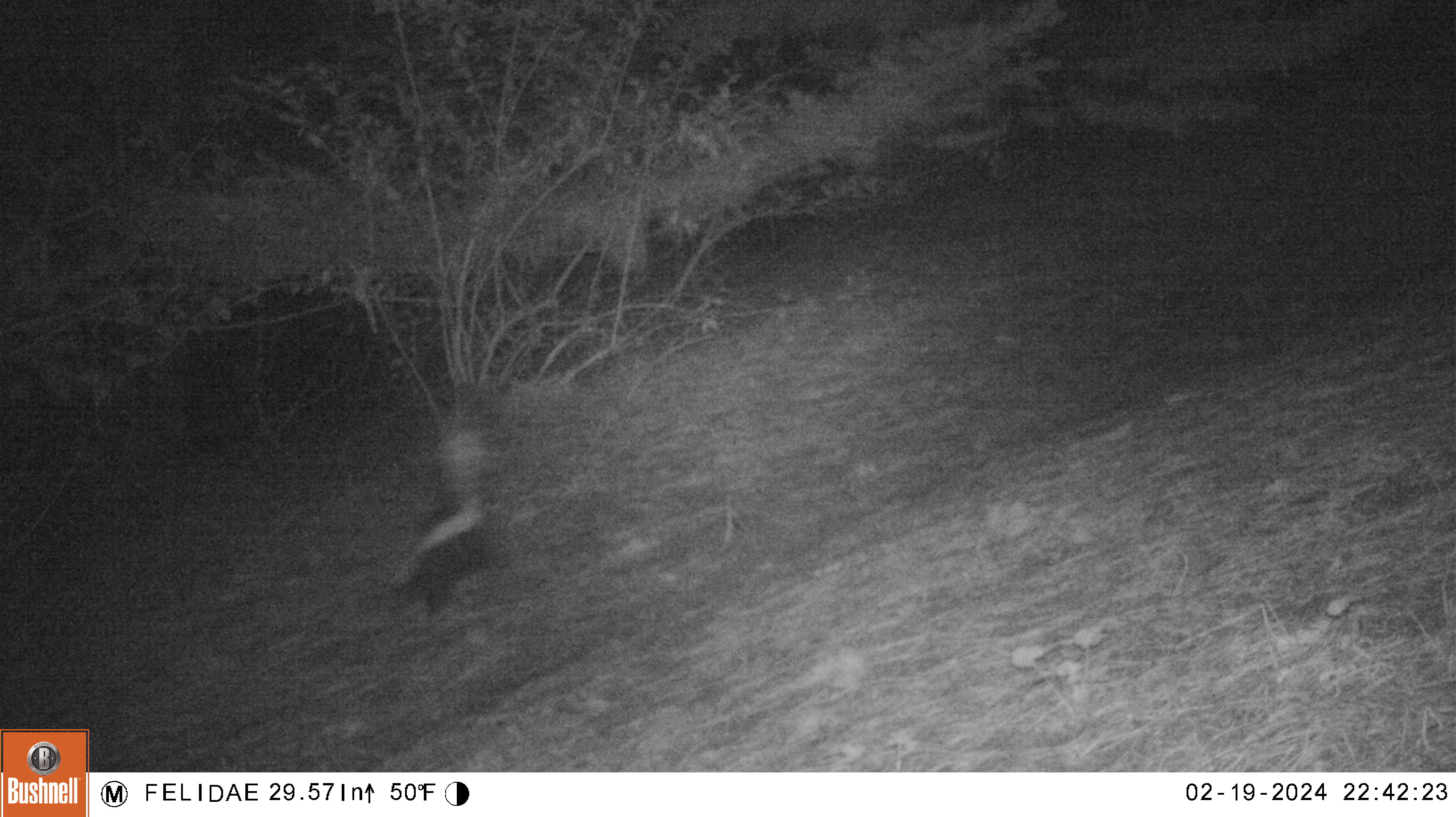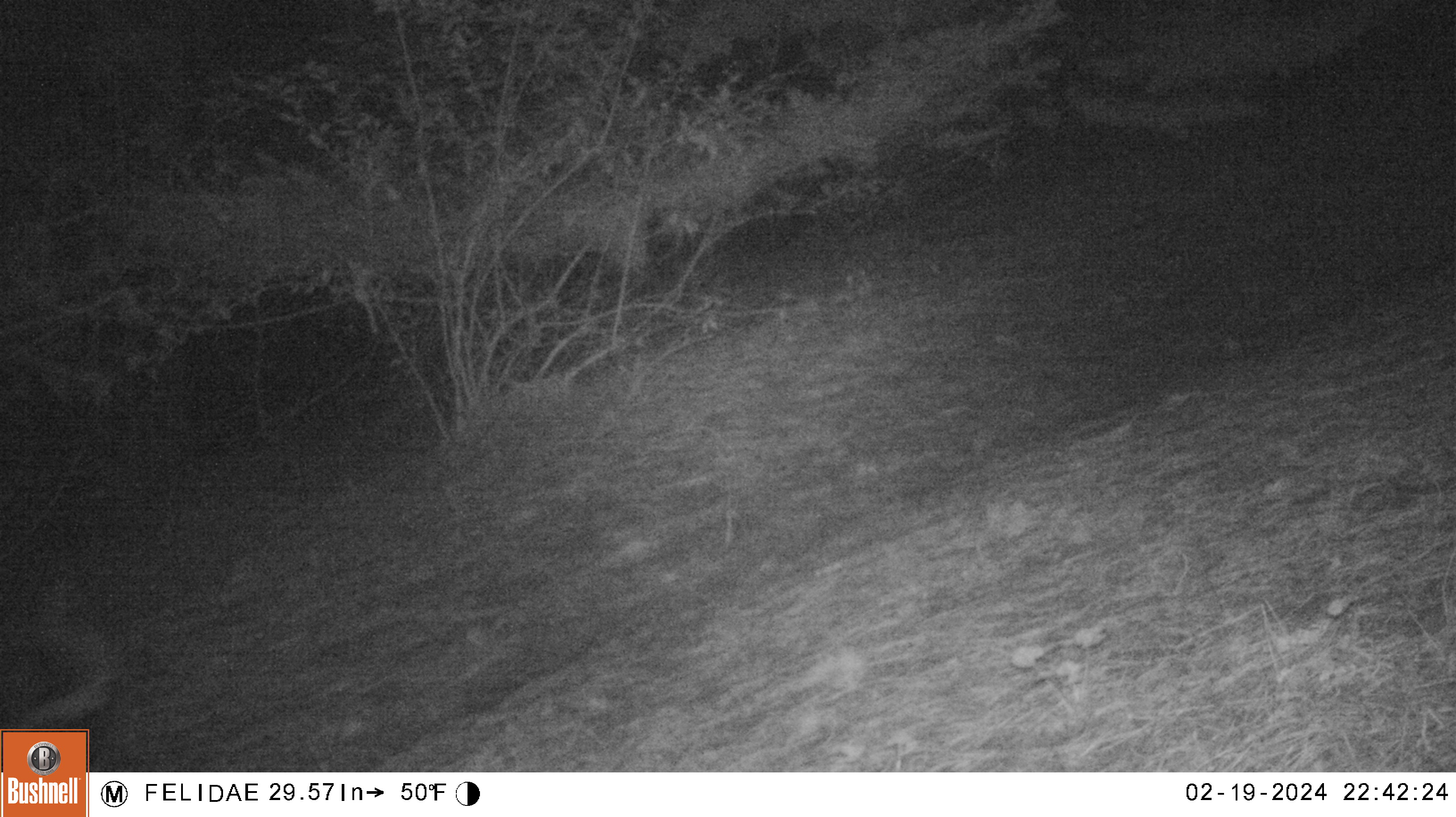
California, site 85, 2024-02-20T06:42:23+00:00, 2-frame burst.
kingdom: Animalia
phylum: Chordata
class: Mammalia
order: Carnivora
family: Mephitidae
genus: Mephitis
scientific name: Mephitis mephitis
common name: striped skunk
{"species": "striped skunk (Mephitis mephitis)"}